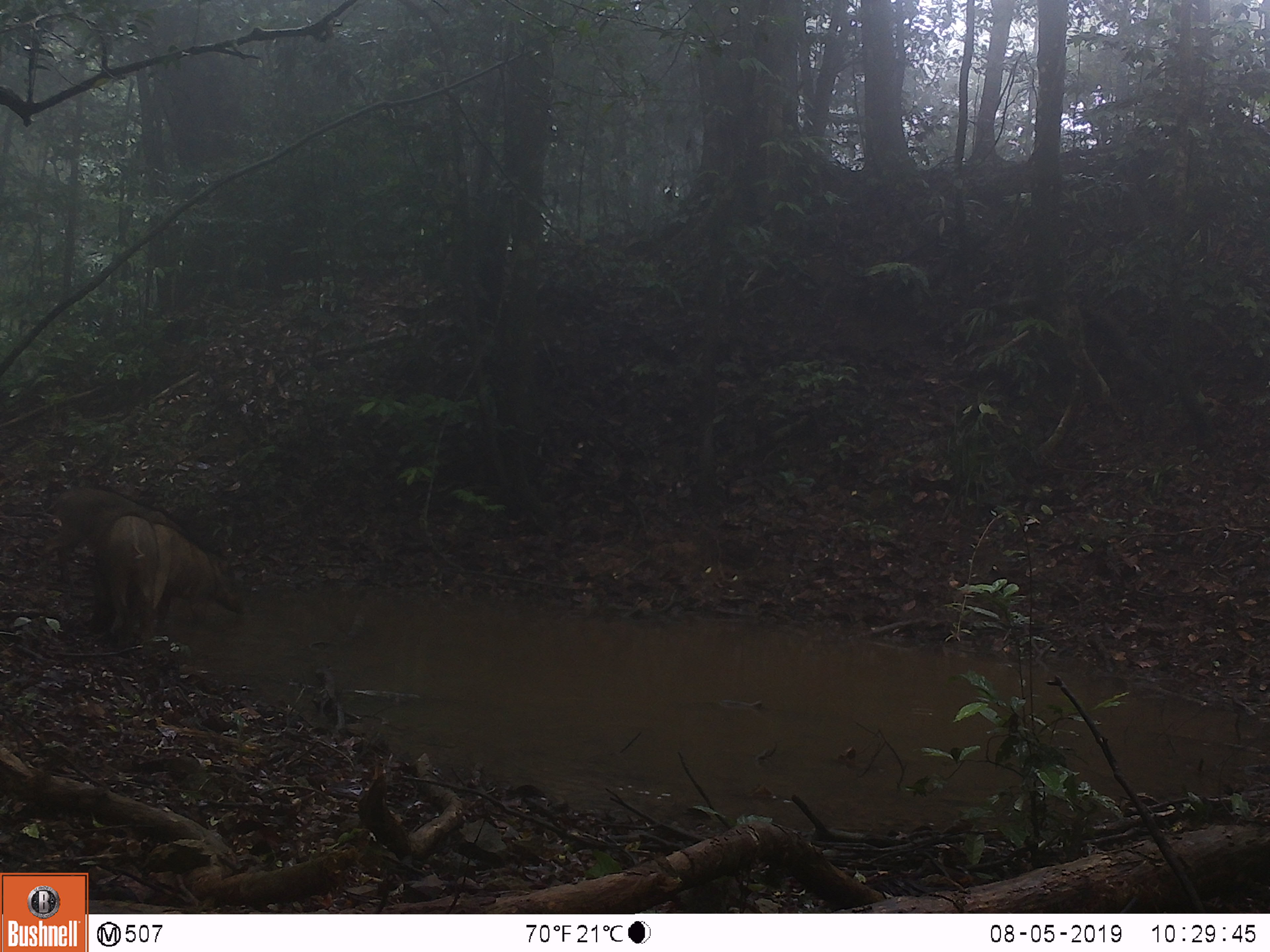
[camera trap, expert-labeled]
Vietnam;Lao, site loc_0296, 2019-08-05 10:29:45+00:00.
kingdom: Animalia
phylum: Chordata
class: Mammalia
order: Artiodactyla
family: Suidae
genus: Sus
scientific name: Sus scrofa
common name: eurasian wild pig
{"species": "eurasian wild pig (Sus scrofa)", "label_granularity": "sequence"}